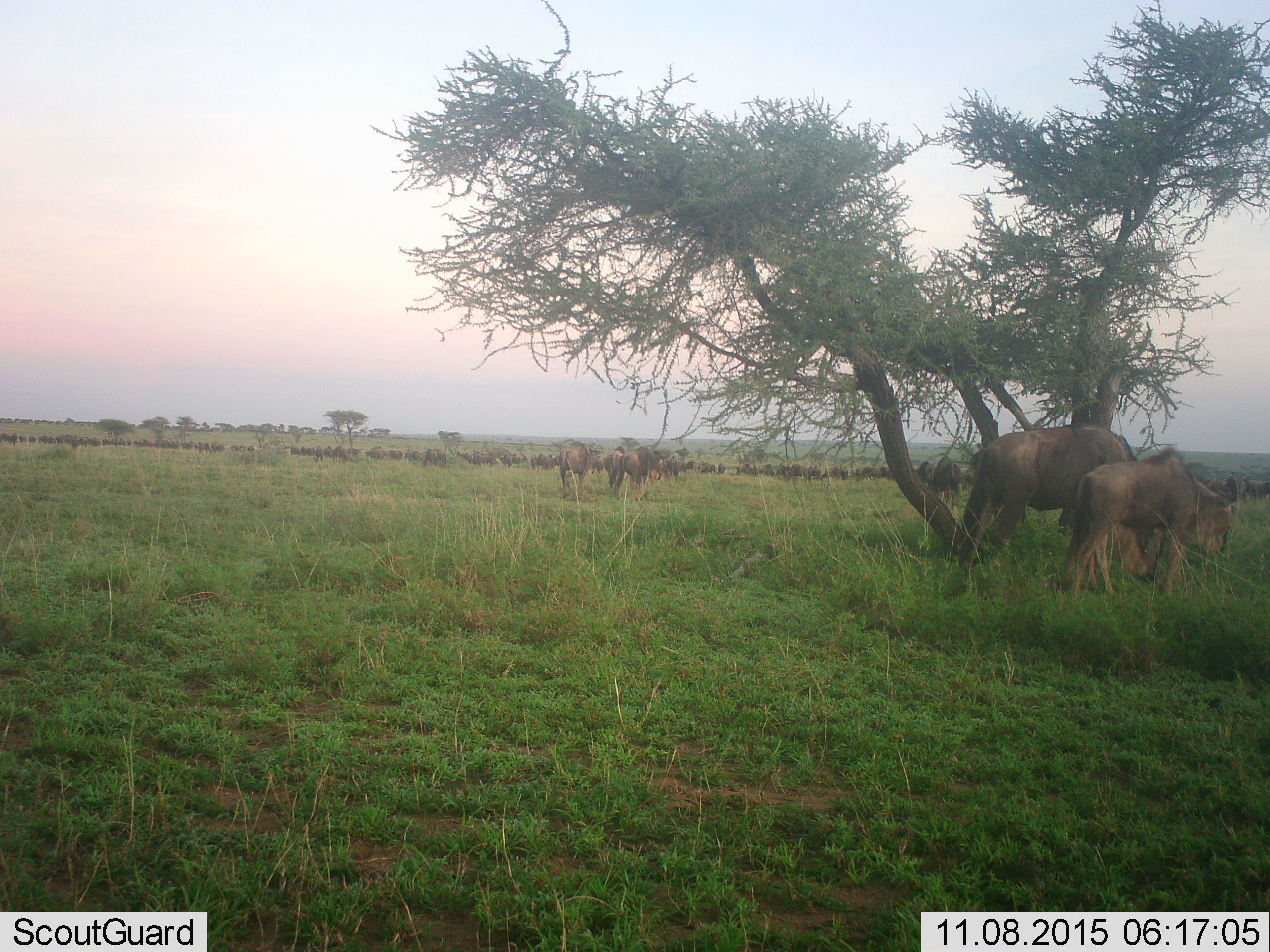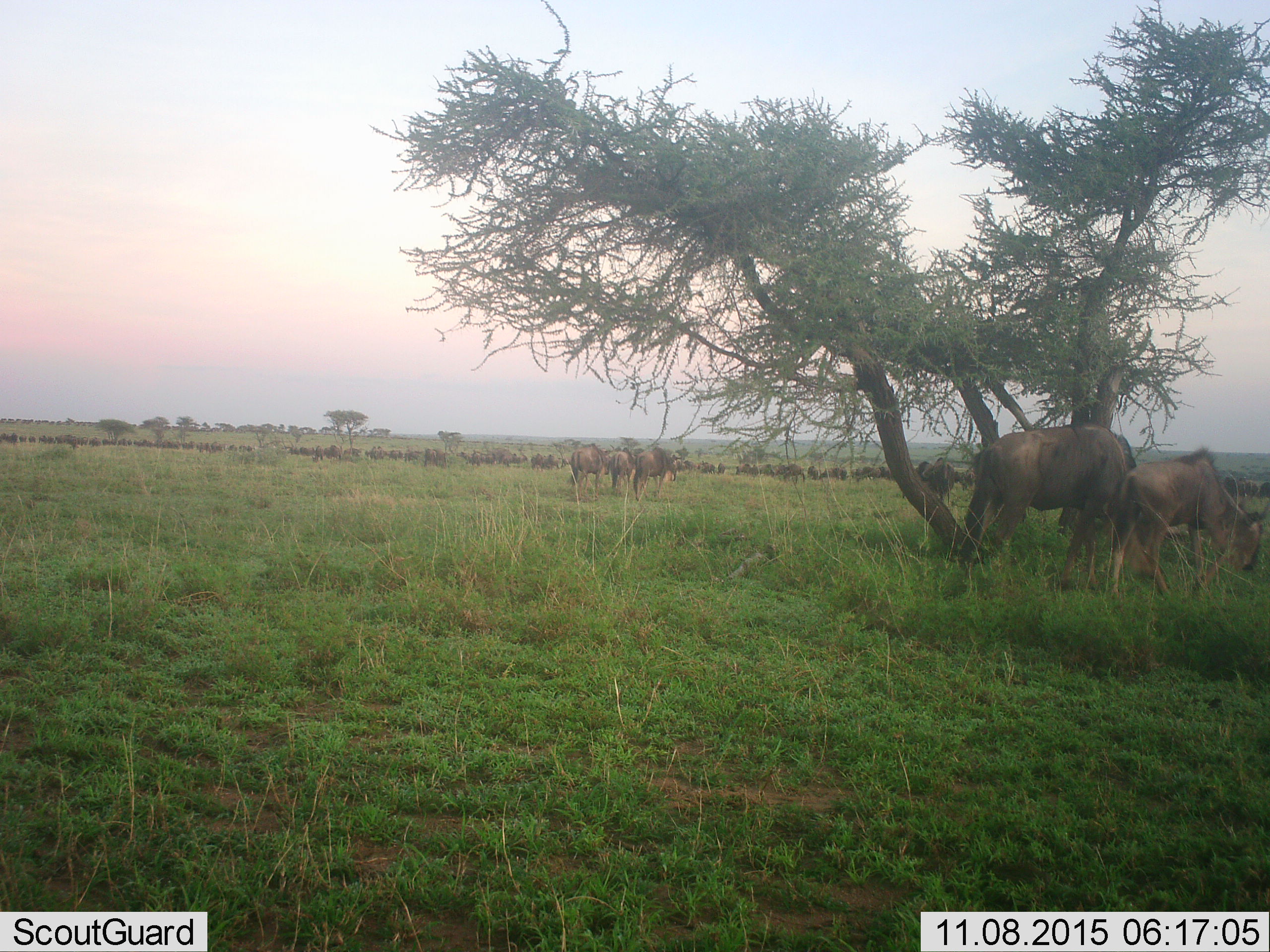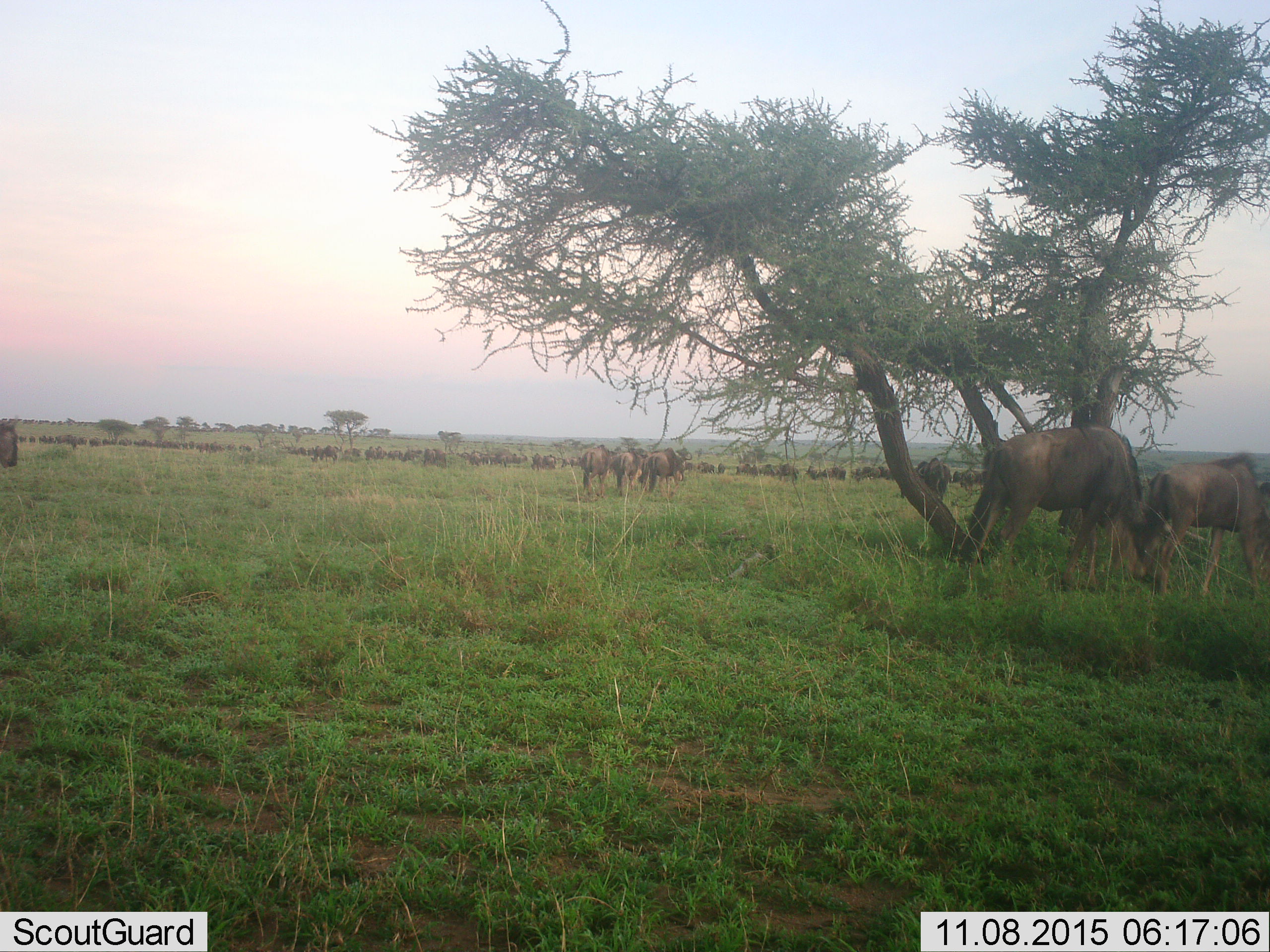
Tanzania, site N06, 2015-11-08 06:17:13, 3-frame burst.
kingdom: Animalia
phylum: Chordata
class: Mammalia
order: Artiodactyla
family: Bovidae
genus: Connochaetes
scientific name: Connochaetes taurinus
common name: blue wildebeest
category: wildebeest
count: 51+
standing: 71%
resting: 29%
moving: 100%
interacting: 14%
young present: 14%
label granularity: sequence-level